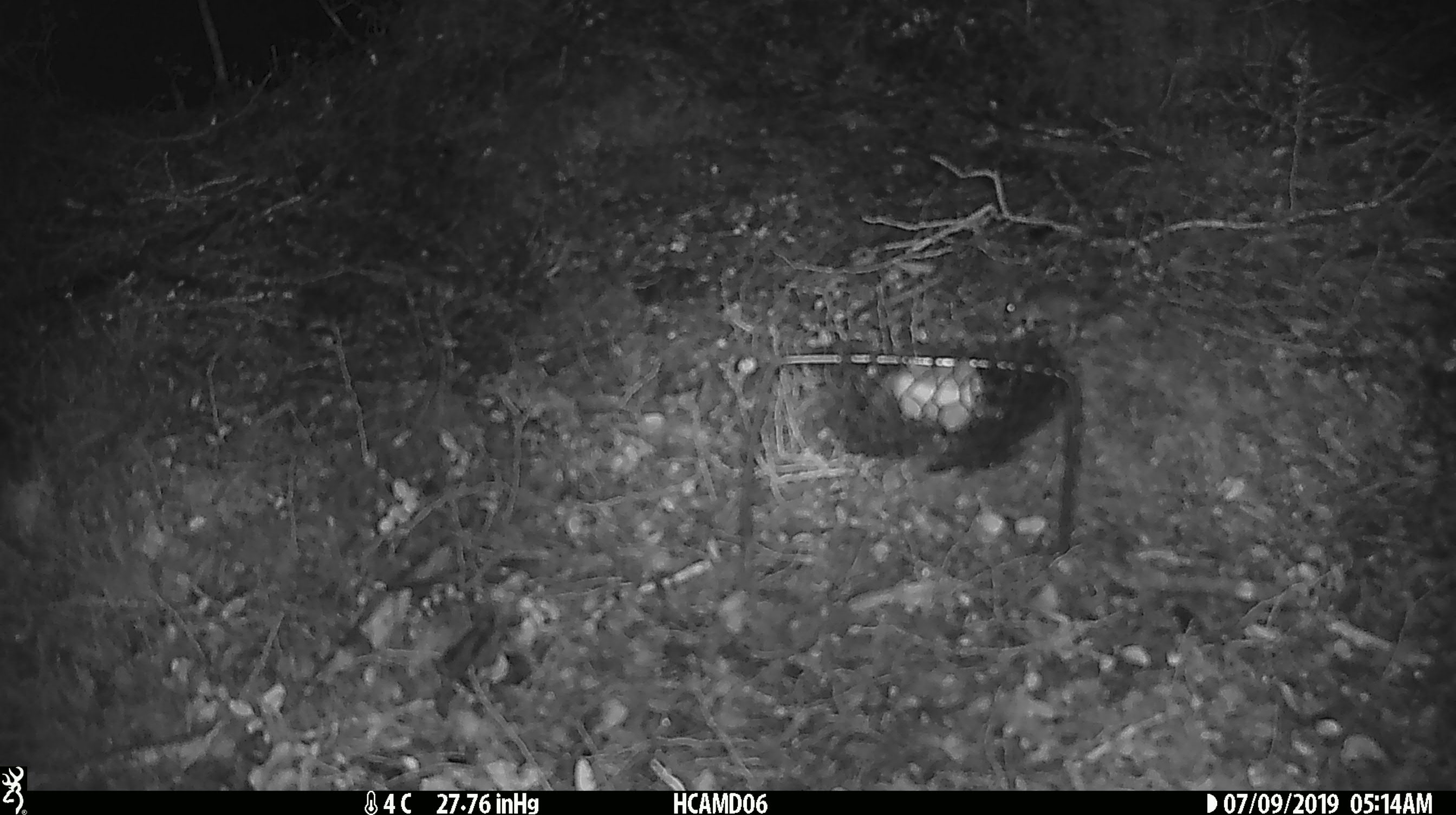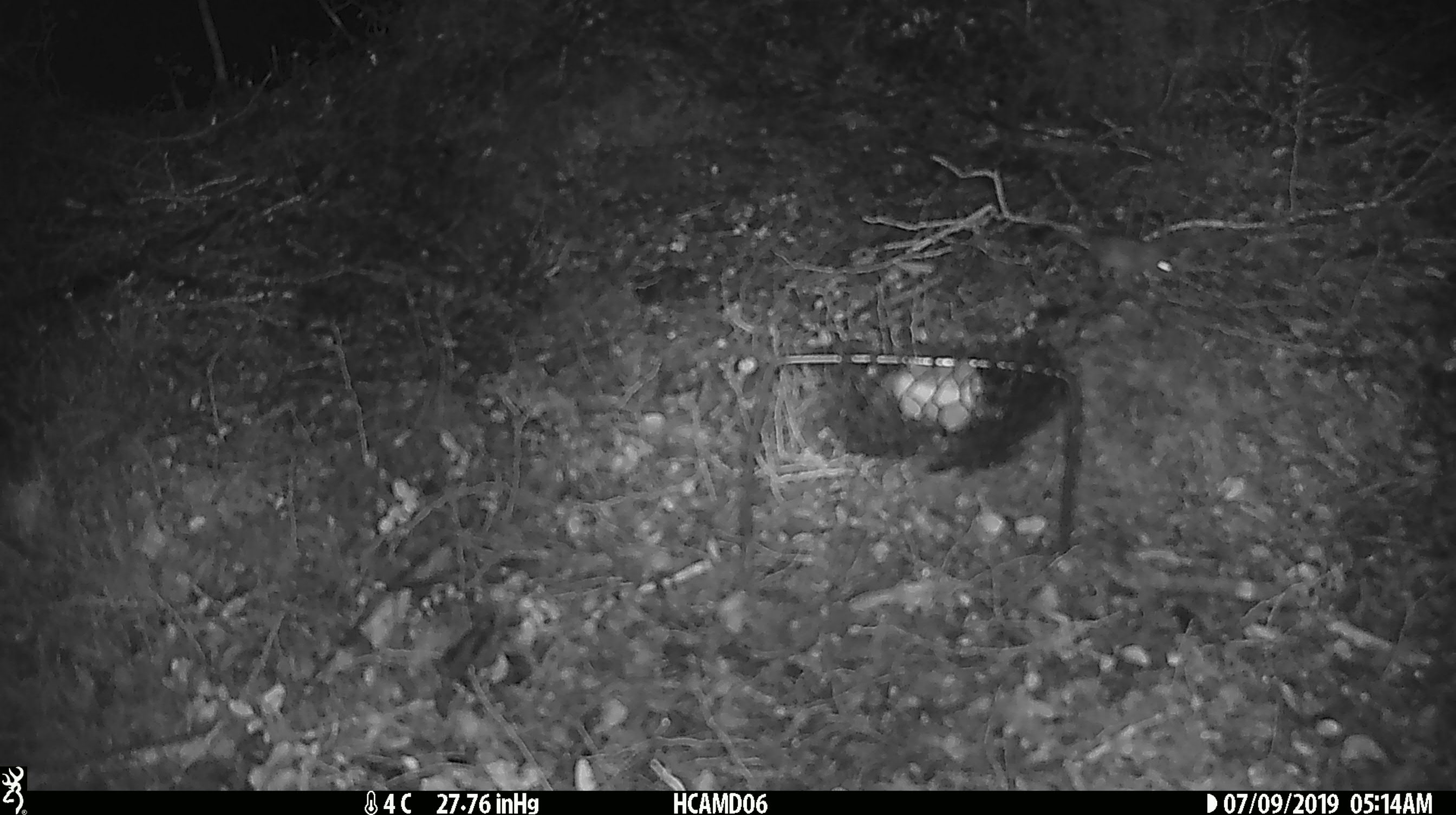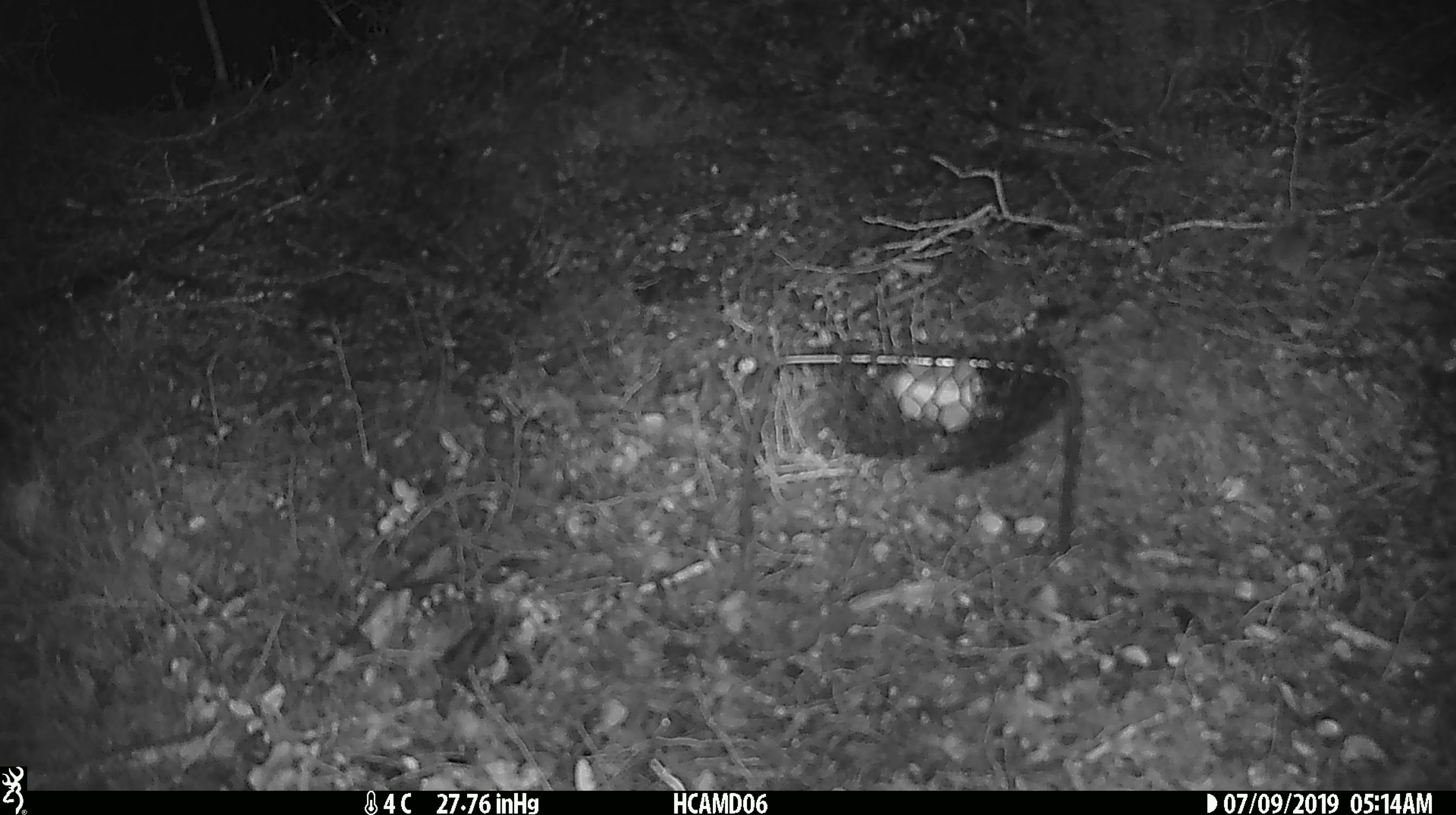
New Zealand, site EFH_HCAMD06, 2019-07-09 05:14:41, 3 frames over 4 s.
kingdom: Animalia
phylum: Chordata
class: Mammalia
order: Rodentia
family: Muridae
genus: Mus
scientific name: Mus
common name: mouse